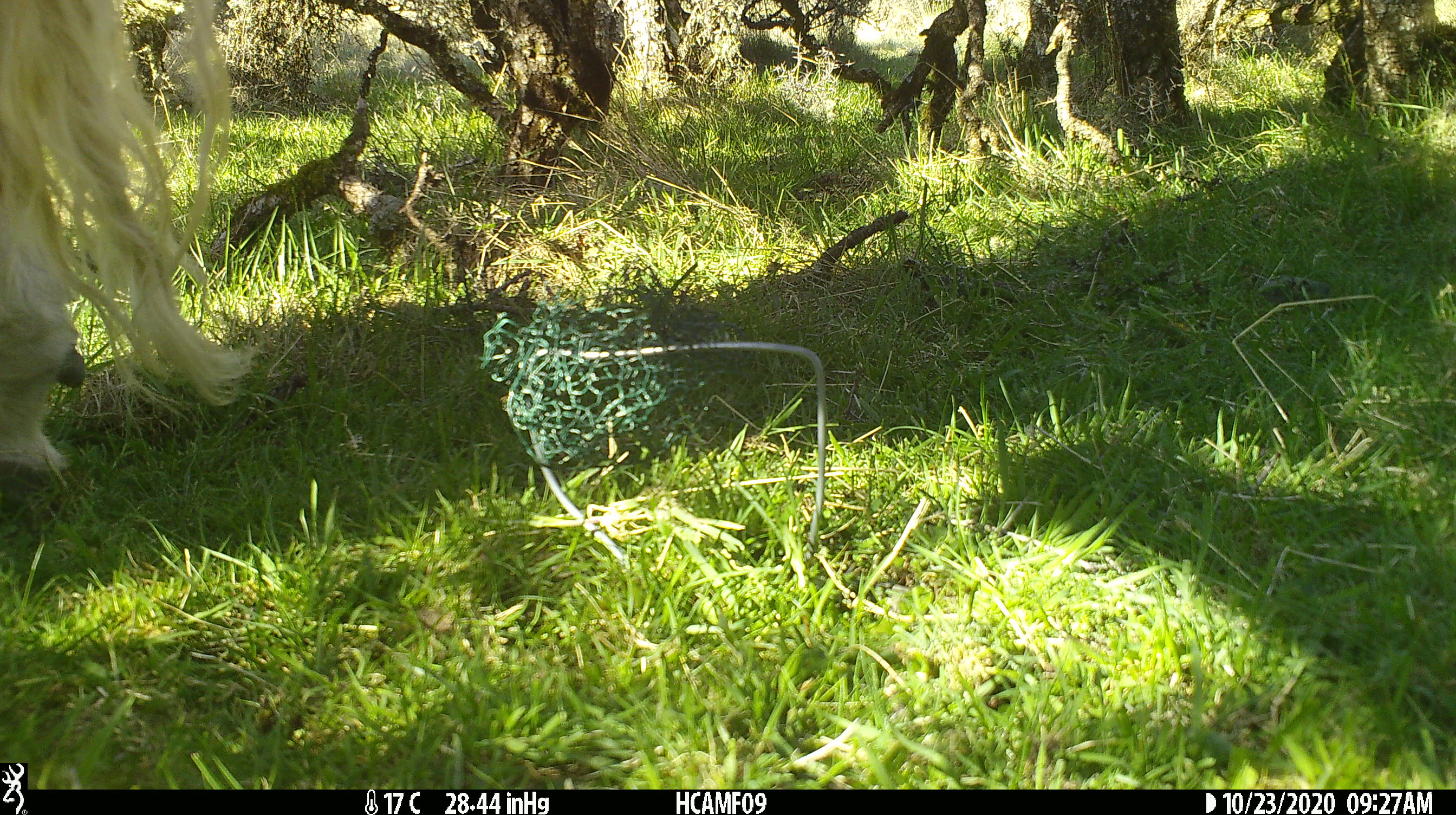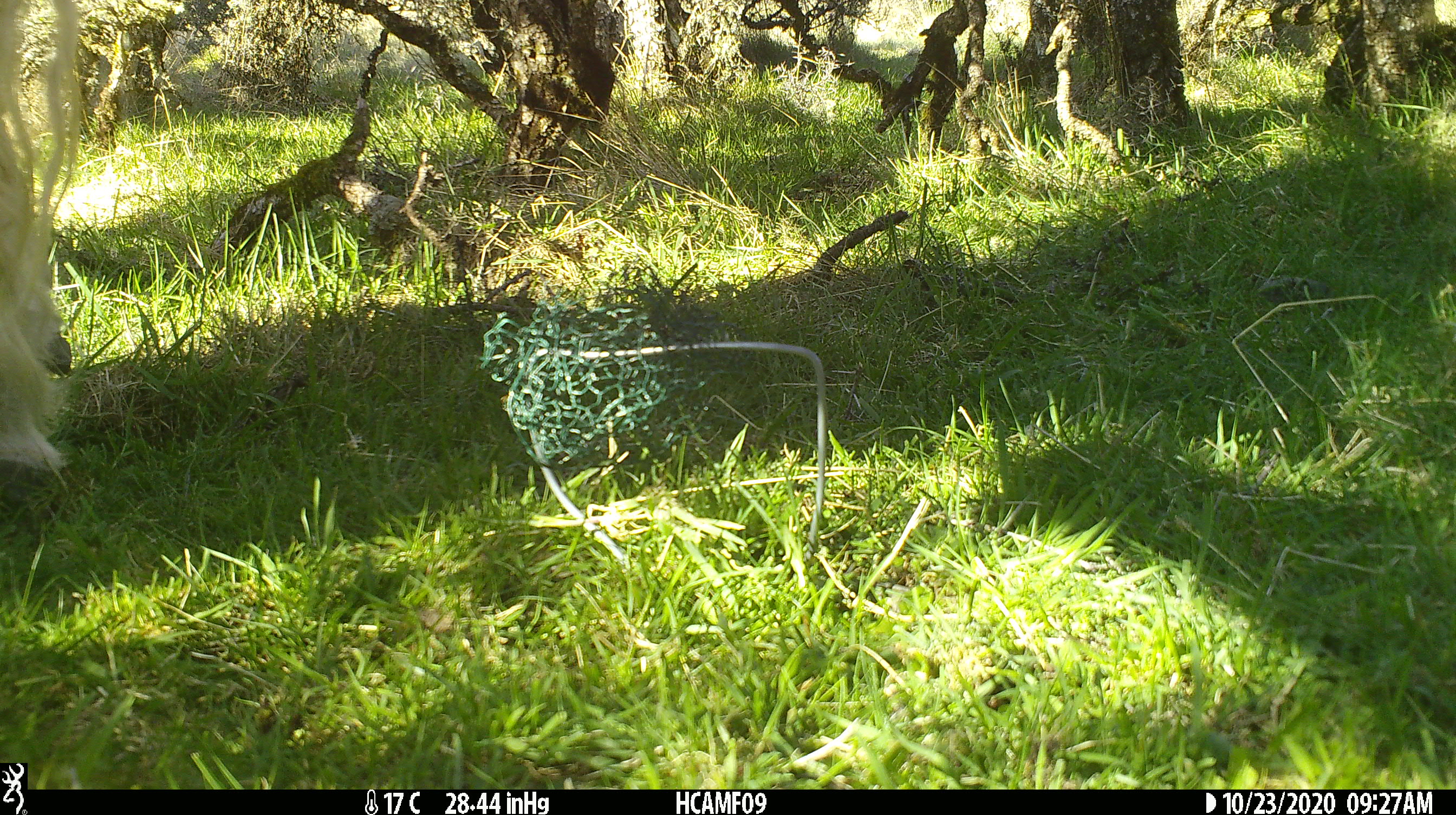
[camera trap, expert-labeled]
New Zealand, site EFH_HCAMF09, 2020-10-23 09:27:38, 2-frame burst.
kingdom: Animalia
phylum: Chordata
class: Mammalia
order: Artiodactyla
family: Bovidae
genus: Bos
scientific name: Bos taurus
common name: domestic cow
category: cow